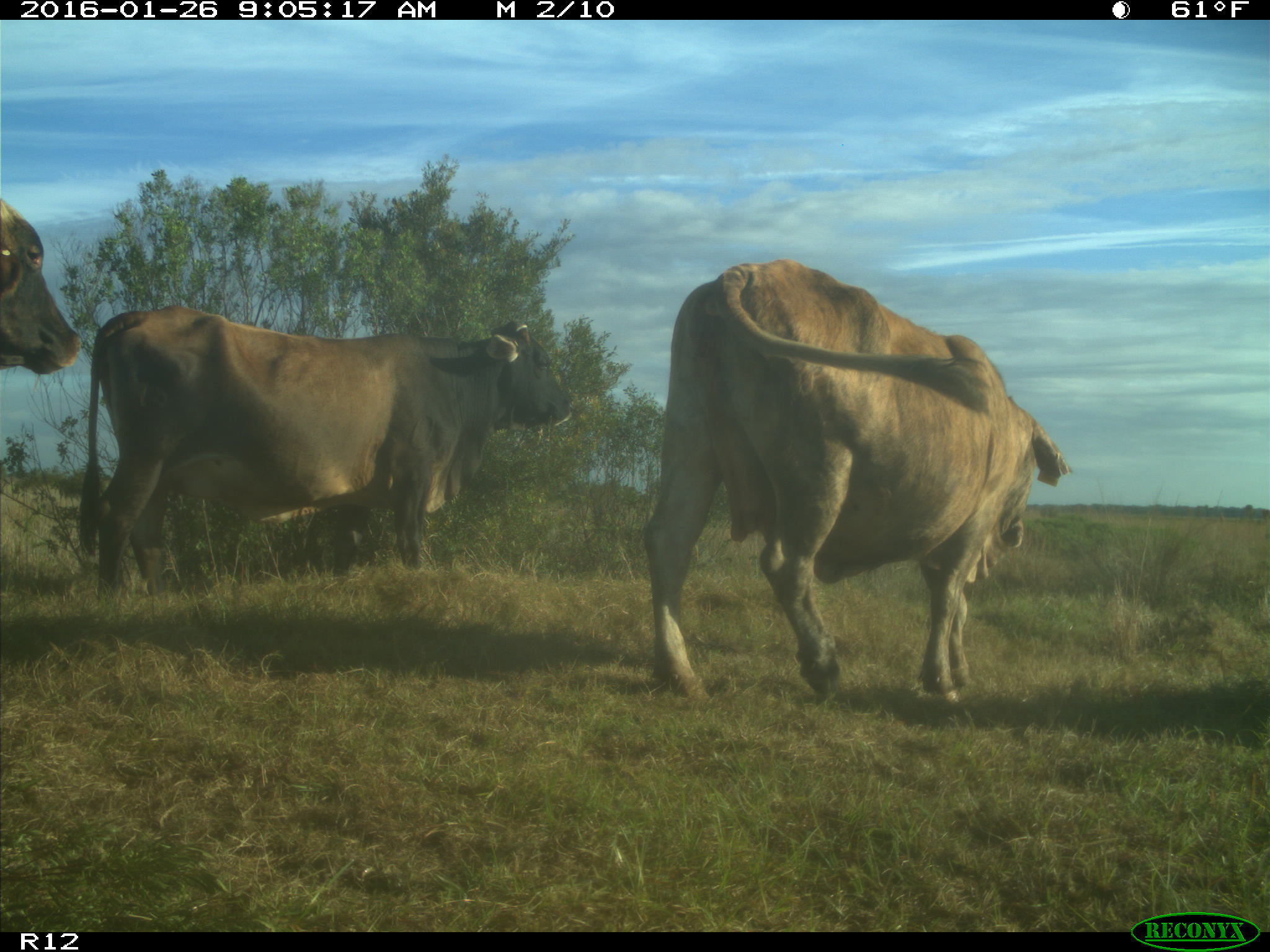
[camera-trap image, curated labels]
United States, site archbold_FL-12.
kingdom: Animalia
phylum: Chordata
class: Mammalia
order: Artiodactyla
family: Bovidae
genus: Bos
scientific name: Bos taurus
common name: domestic cow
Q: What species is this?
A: Bos taurus (domestic cow).